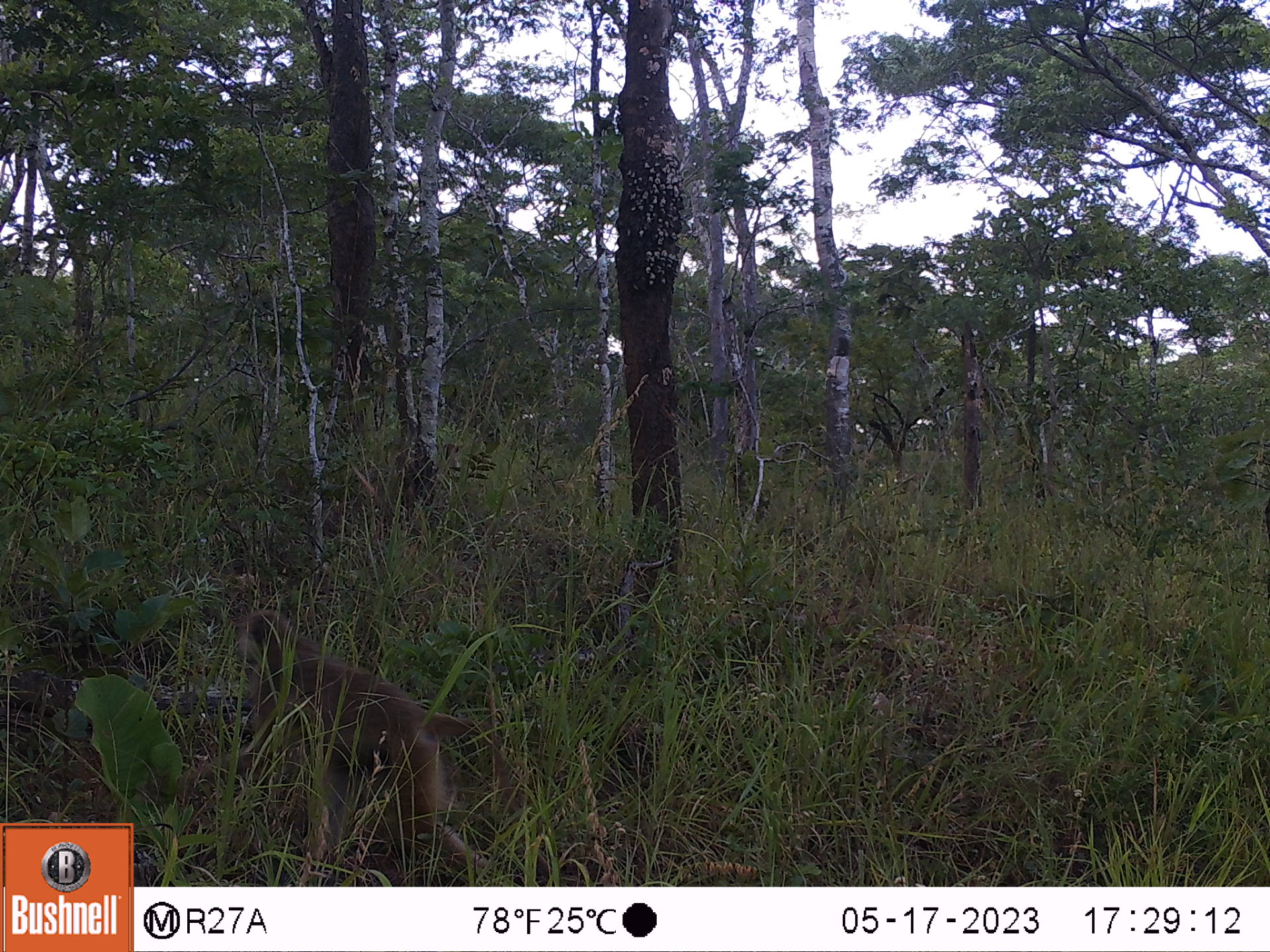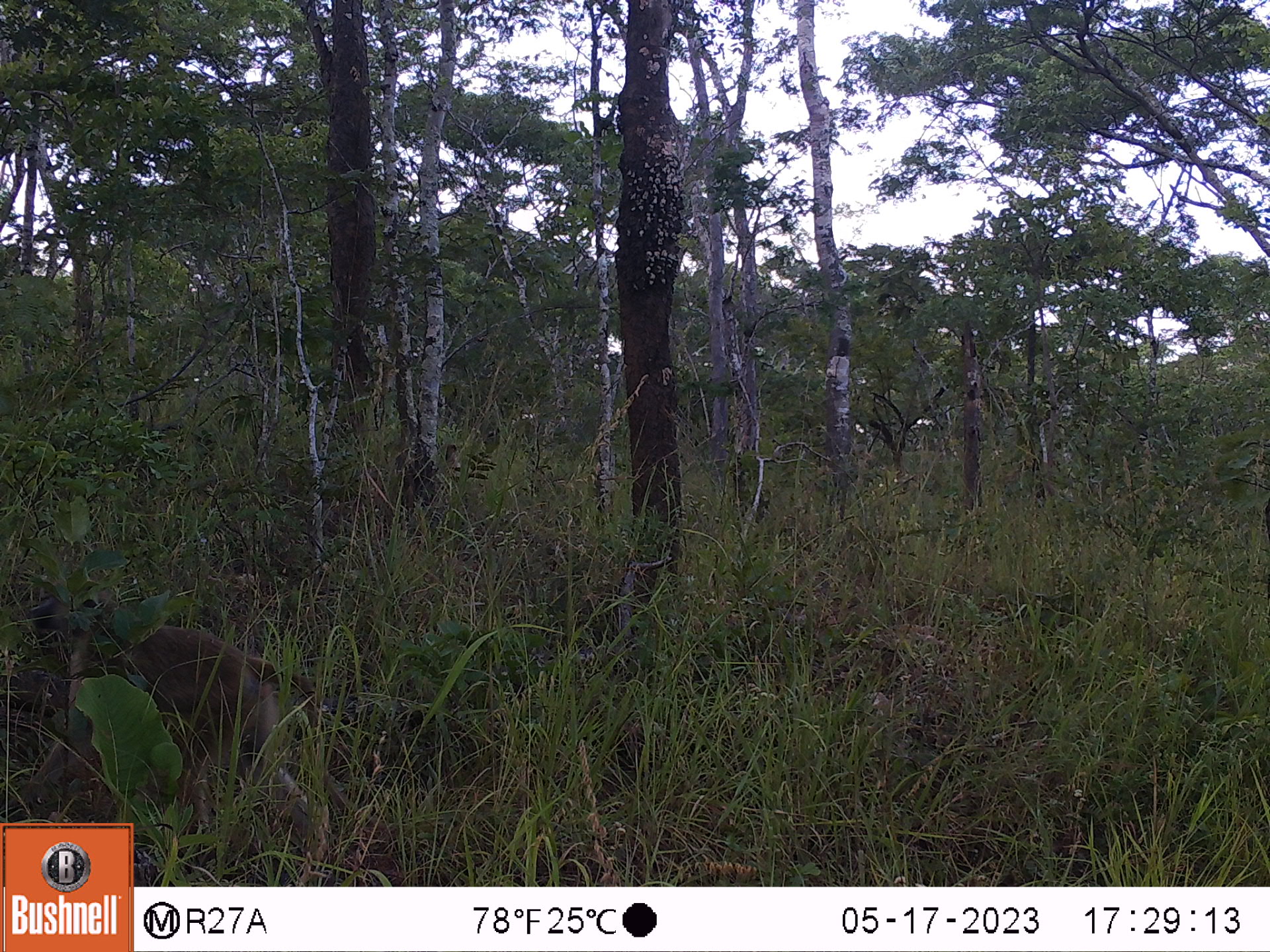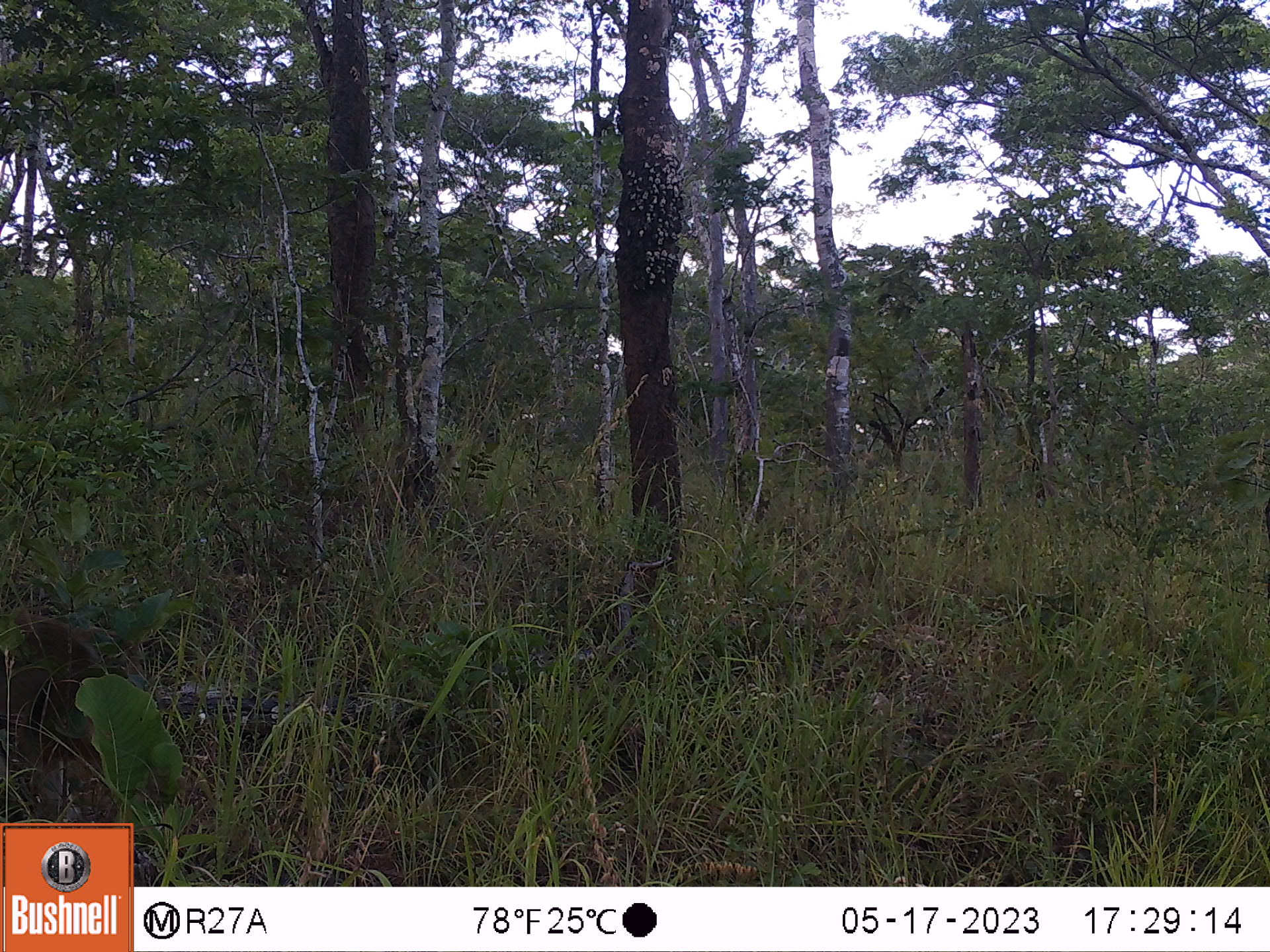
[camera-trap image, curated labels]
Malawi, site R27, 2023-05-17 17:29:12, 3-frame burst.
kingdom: Animalia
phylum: Chordata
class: Mammalia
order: Primates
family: Cercopithecidae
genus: Papio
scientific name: Papio cynocephalus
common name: yellow baboon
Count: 1.